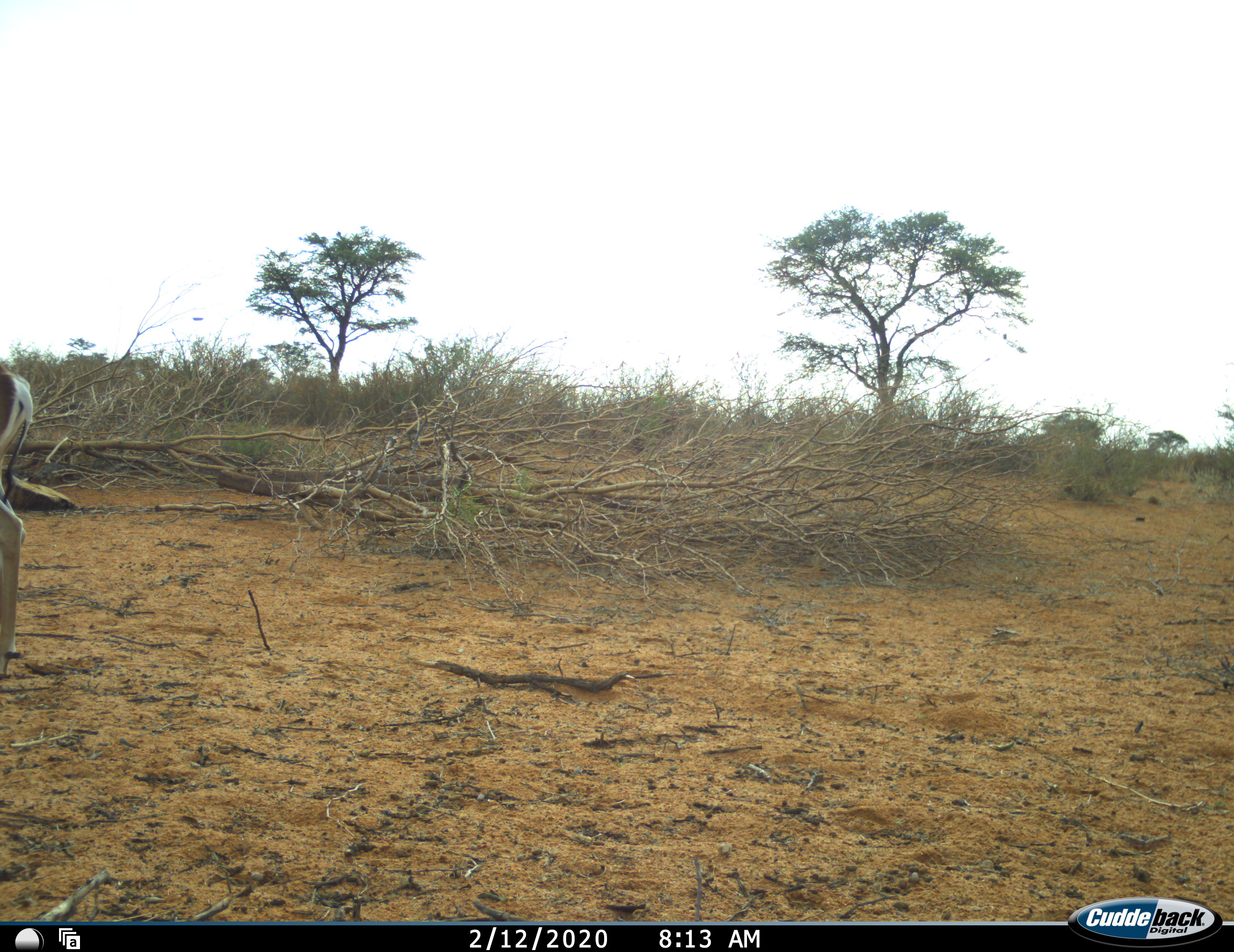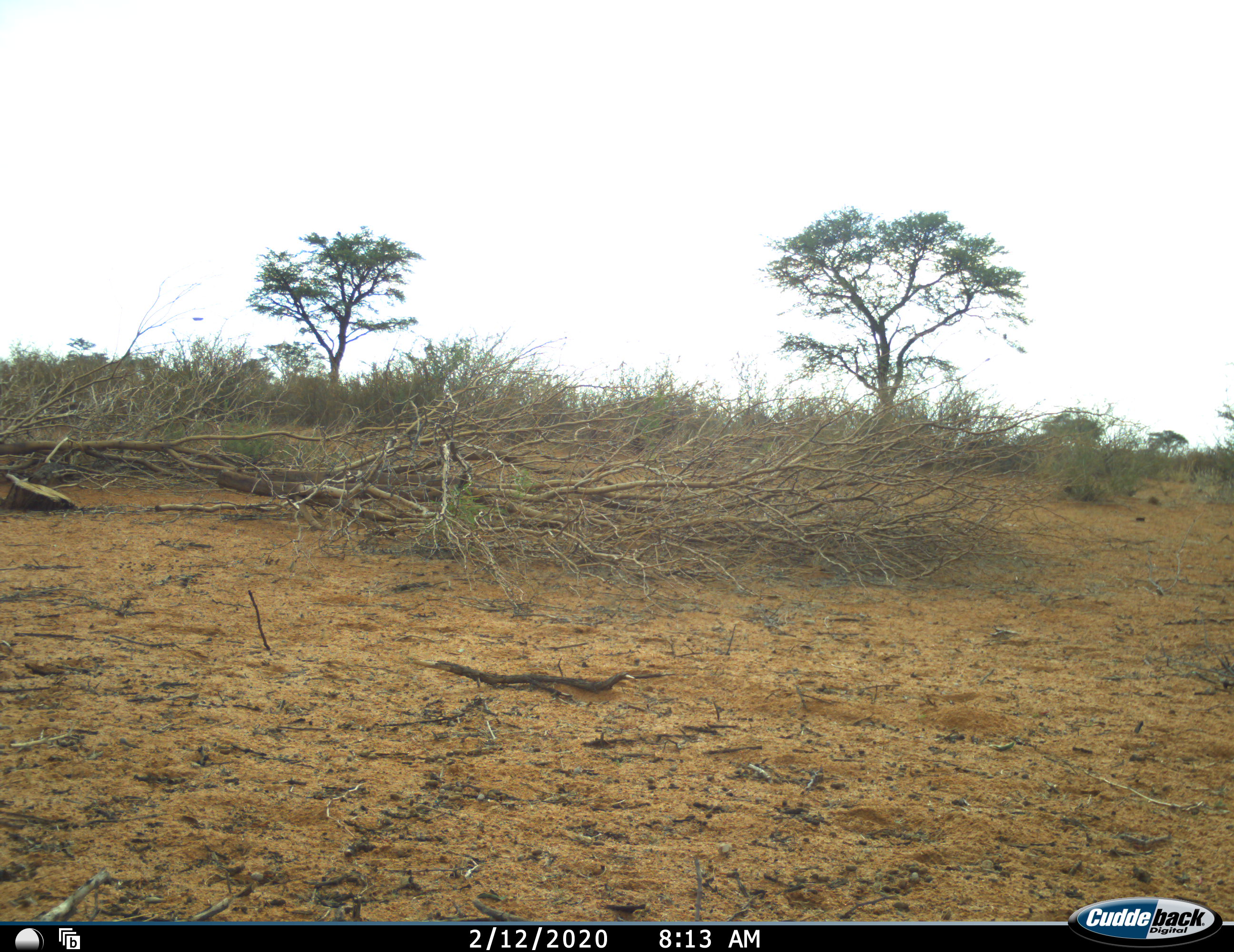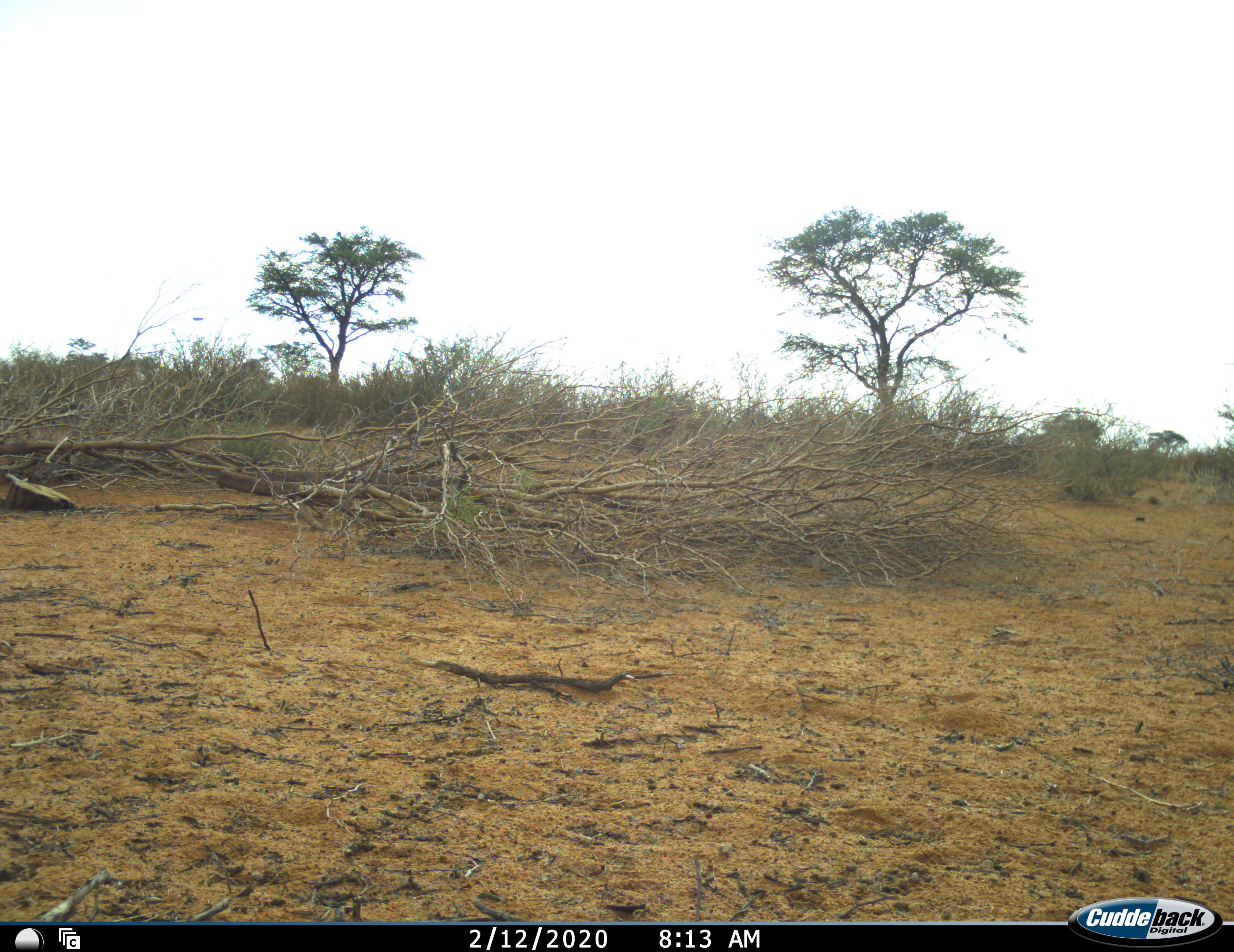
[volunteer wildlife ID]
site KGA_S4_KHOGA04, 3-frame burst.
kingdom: Animalia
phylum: Chordata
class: Mammalia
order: Artiodactyla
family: Bovidae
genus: Antidorcas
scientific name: Antidorcas marsupialis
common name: springbok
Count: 1.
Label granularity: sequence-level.